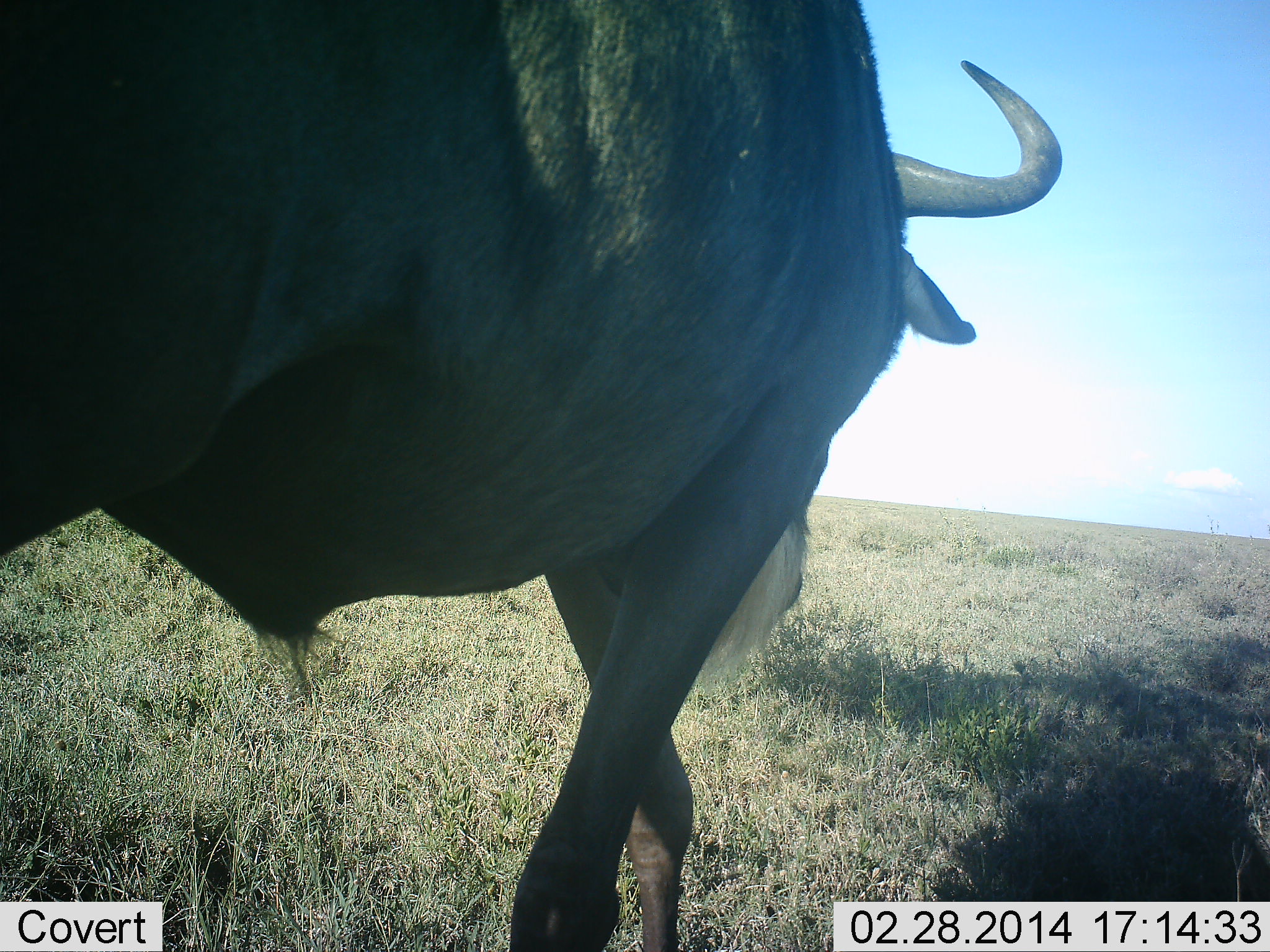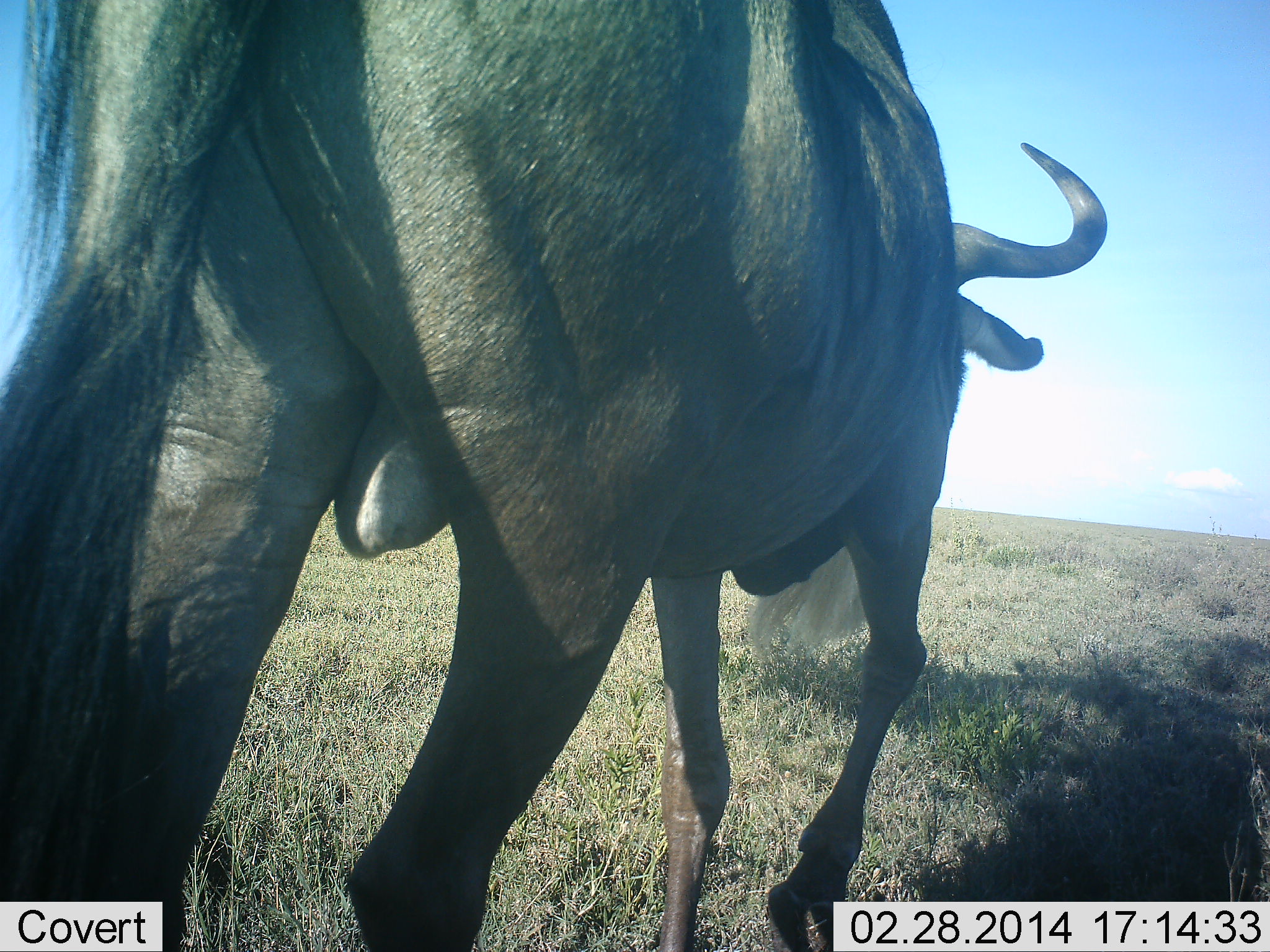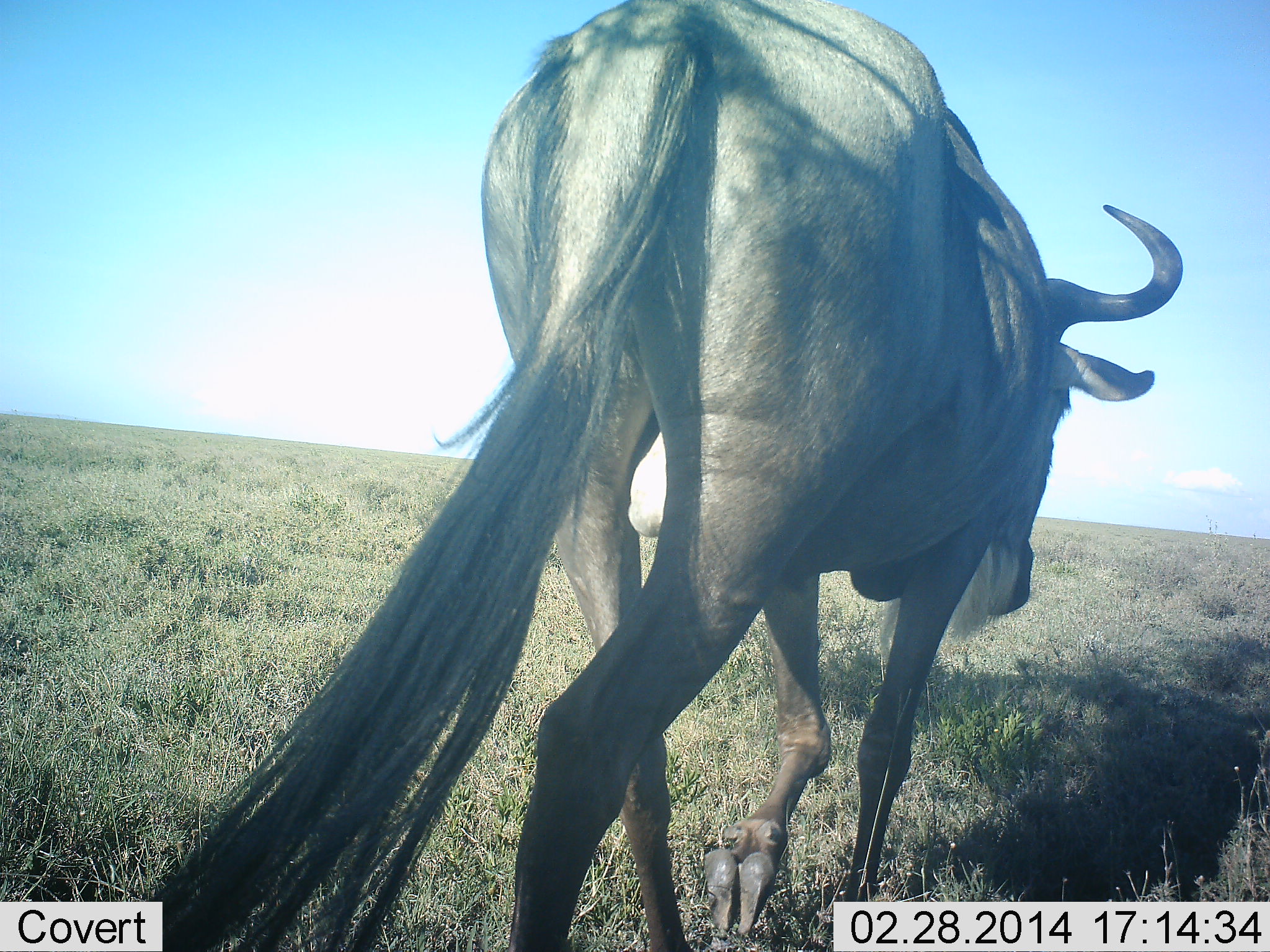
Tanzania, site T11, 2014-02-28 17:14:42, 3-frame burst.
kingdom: Animalia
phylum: Chordata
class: Mammalia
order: Artiodactyla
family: Bovidae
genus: Connochaetes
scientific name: Connochaetes taurinus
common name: blue wildebeest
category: wildebeest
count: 1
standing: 10%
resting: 0%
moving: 90%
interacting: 0%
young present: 0%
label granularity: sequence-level